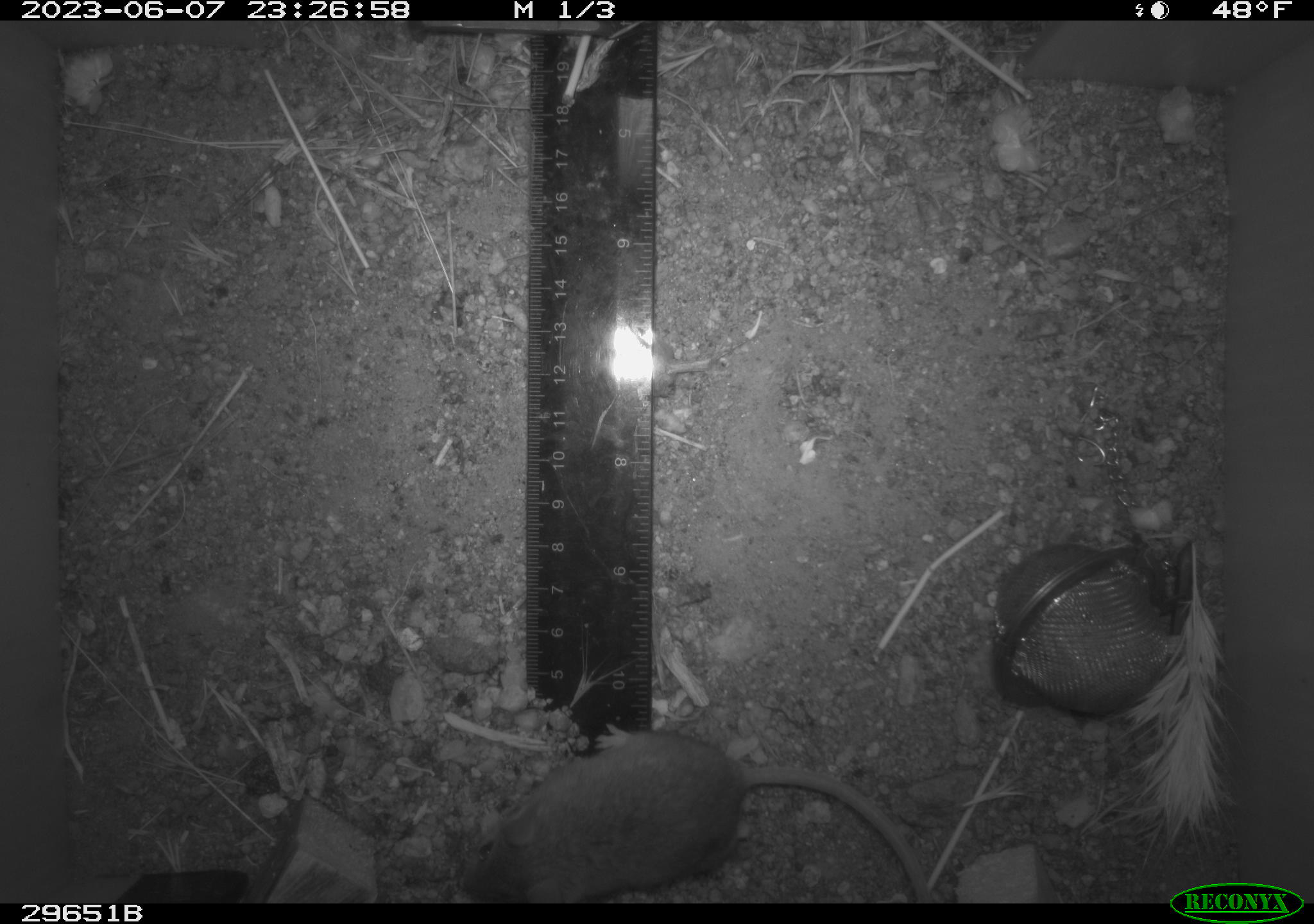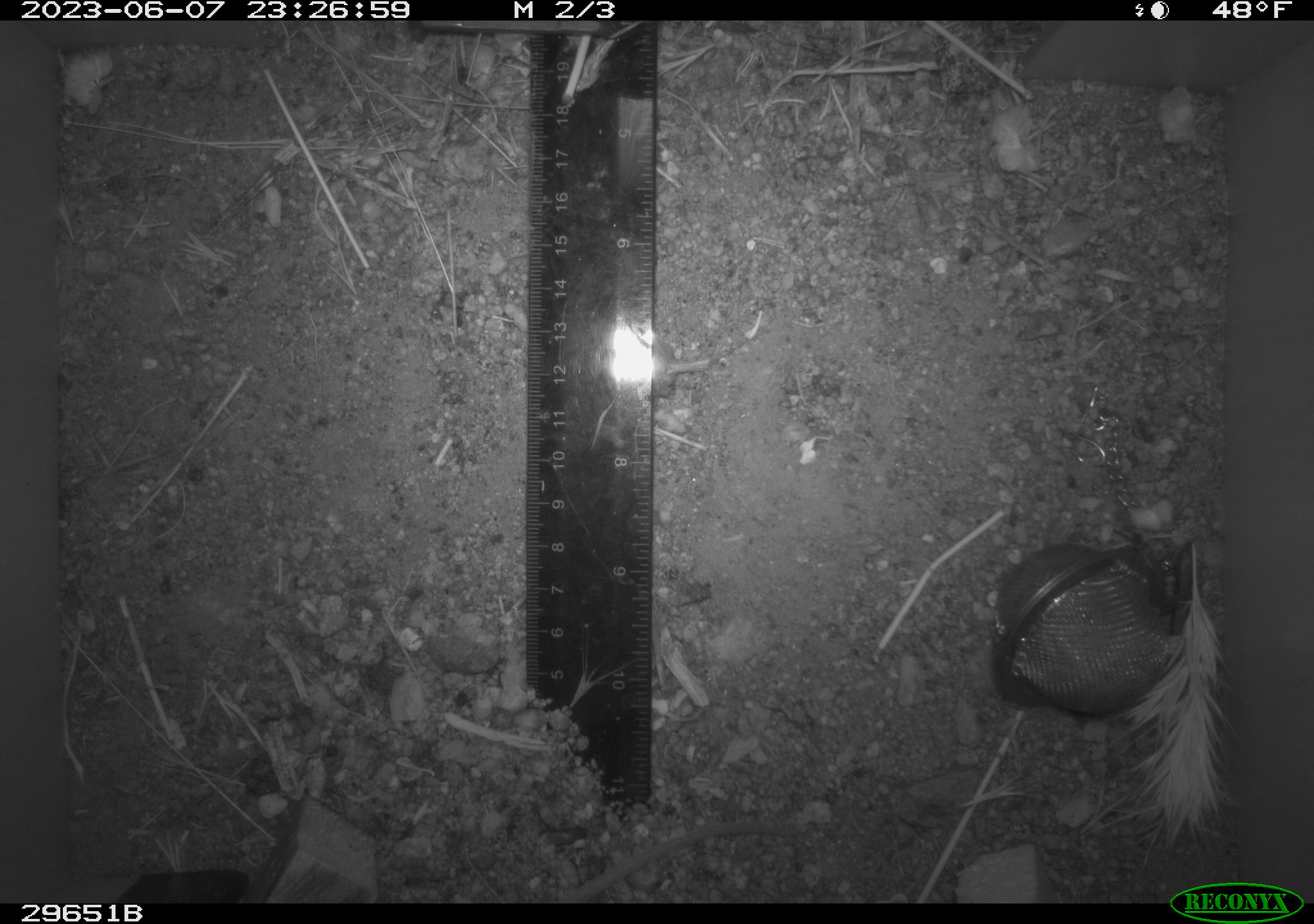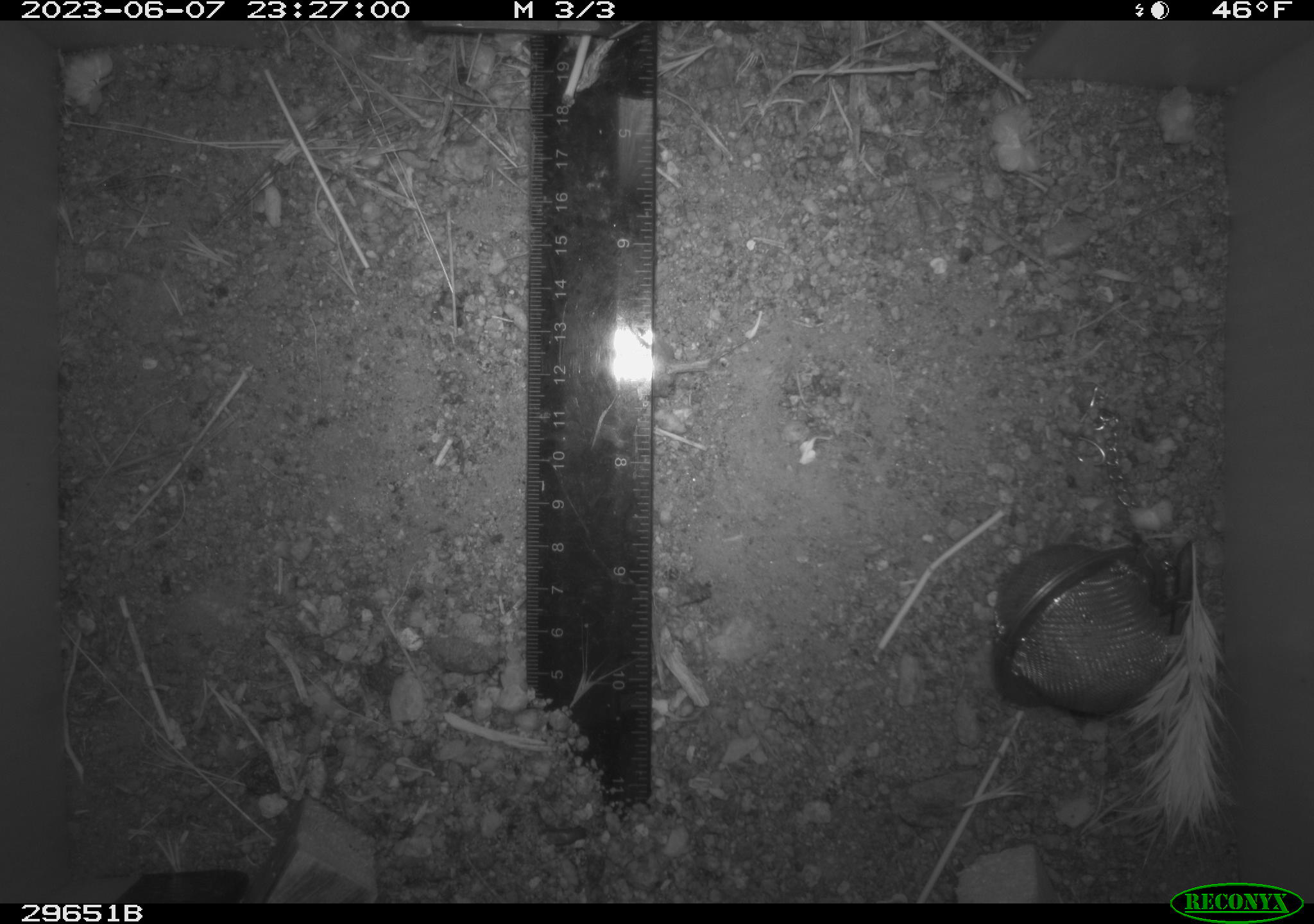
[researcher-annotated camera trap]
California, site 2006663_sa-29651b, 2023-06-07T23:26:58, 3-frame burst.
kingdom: Animalia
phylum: Chordata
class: Mammalia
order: Rodentia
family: Cricetidae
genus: Peromyscus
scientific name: Peromyscus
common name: deer mice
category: peromyscus species